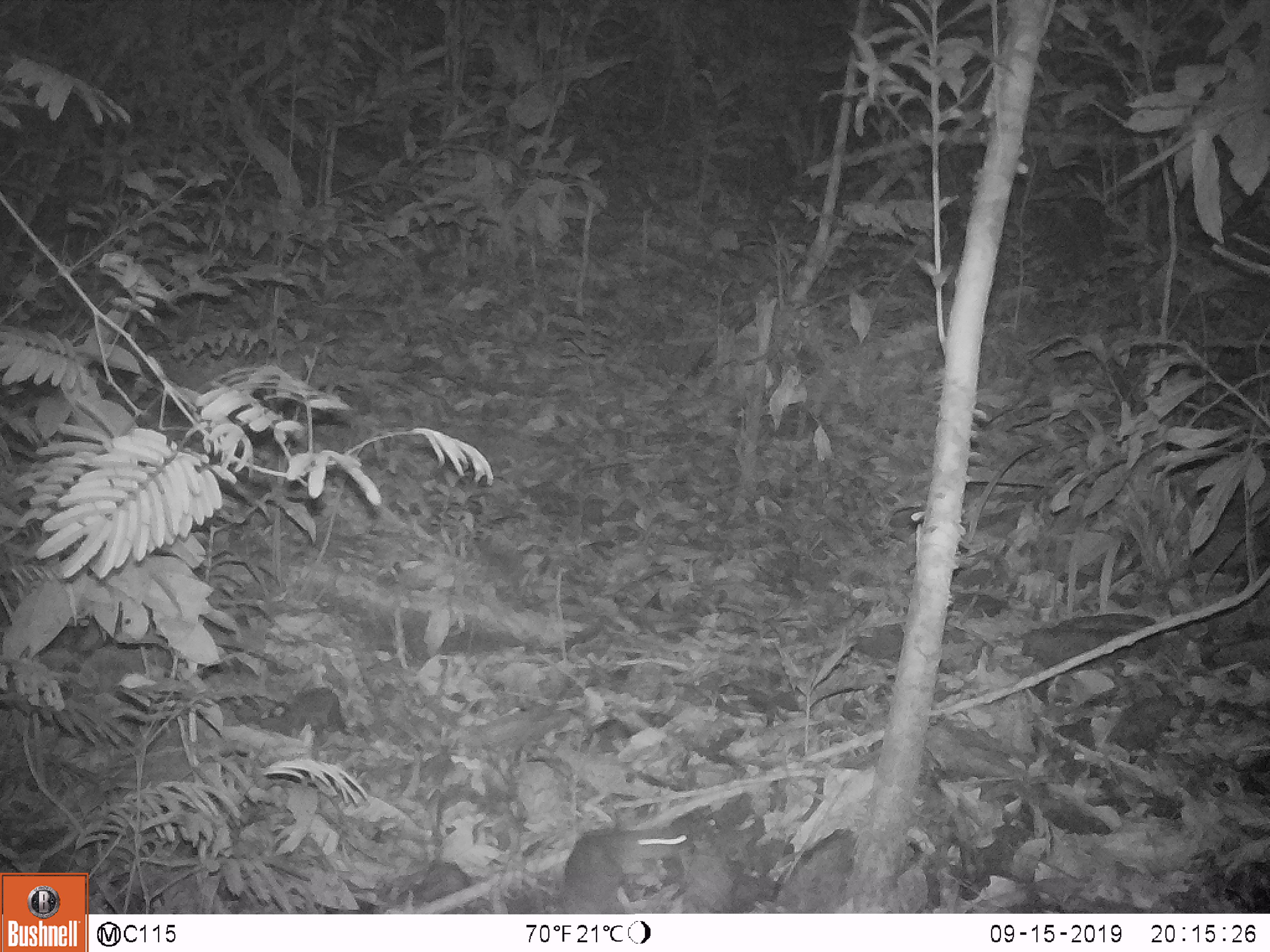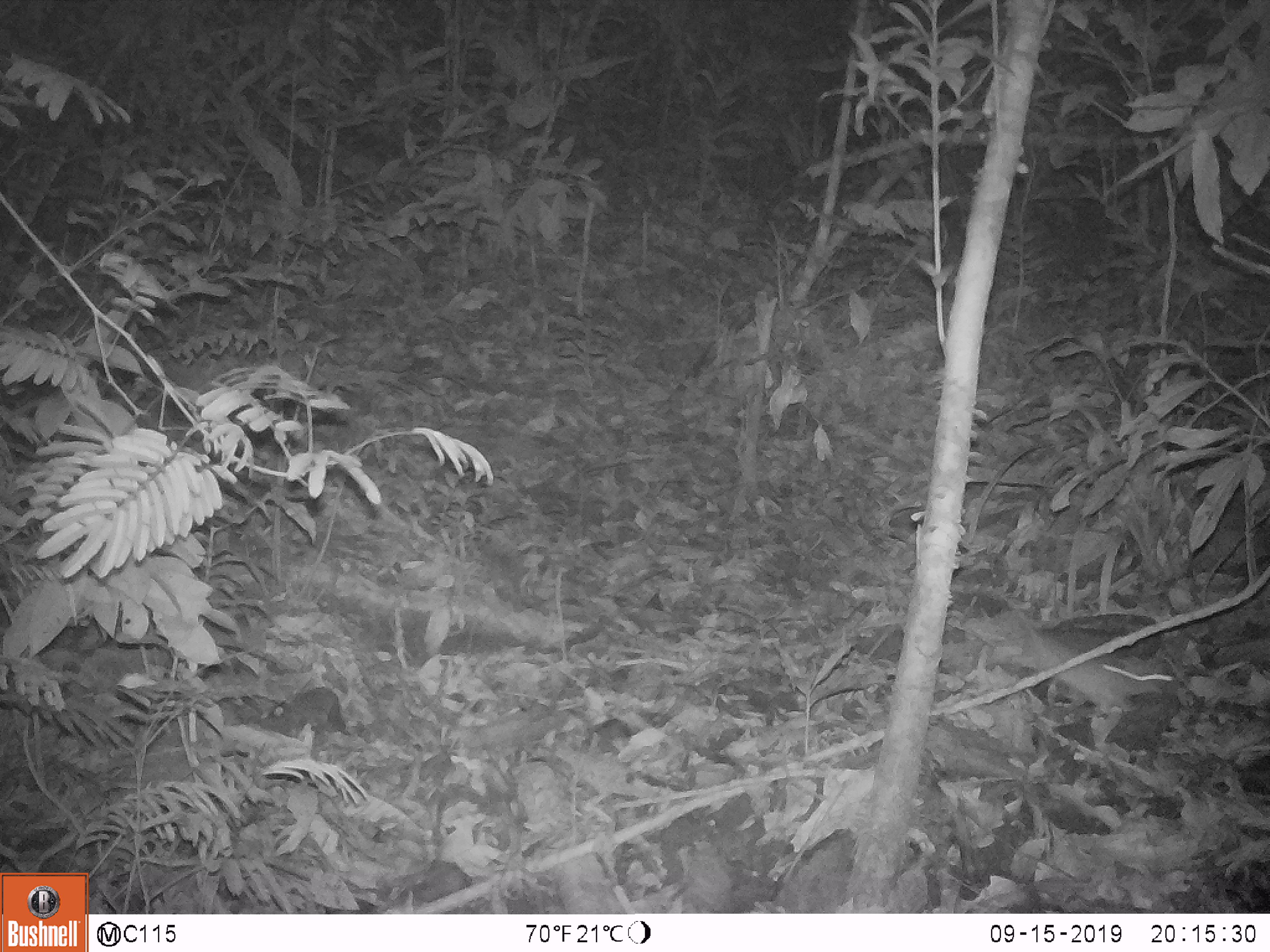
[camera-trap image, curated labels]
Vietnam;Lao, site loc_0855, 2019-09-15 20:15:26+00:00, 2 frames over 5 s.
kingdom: Animalia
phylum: Chordata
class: Mammalia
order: Rodentia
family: Muridae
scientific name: Muridae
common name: old-world mice and rats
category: unidentified murid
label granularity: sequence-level